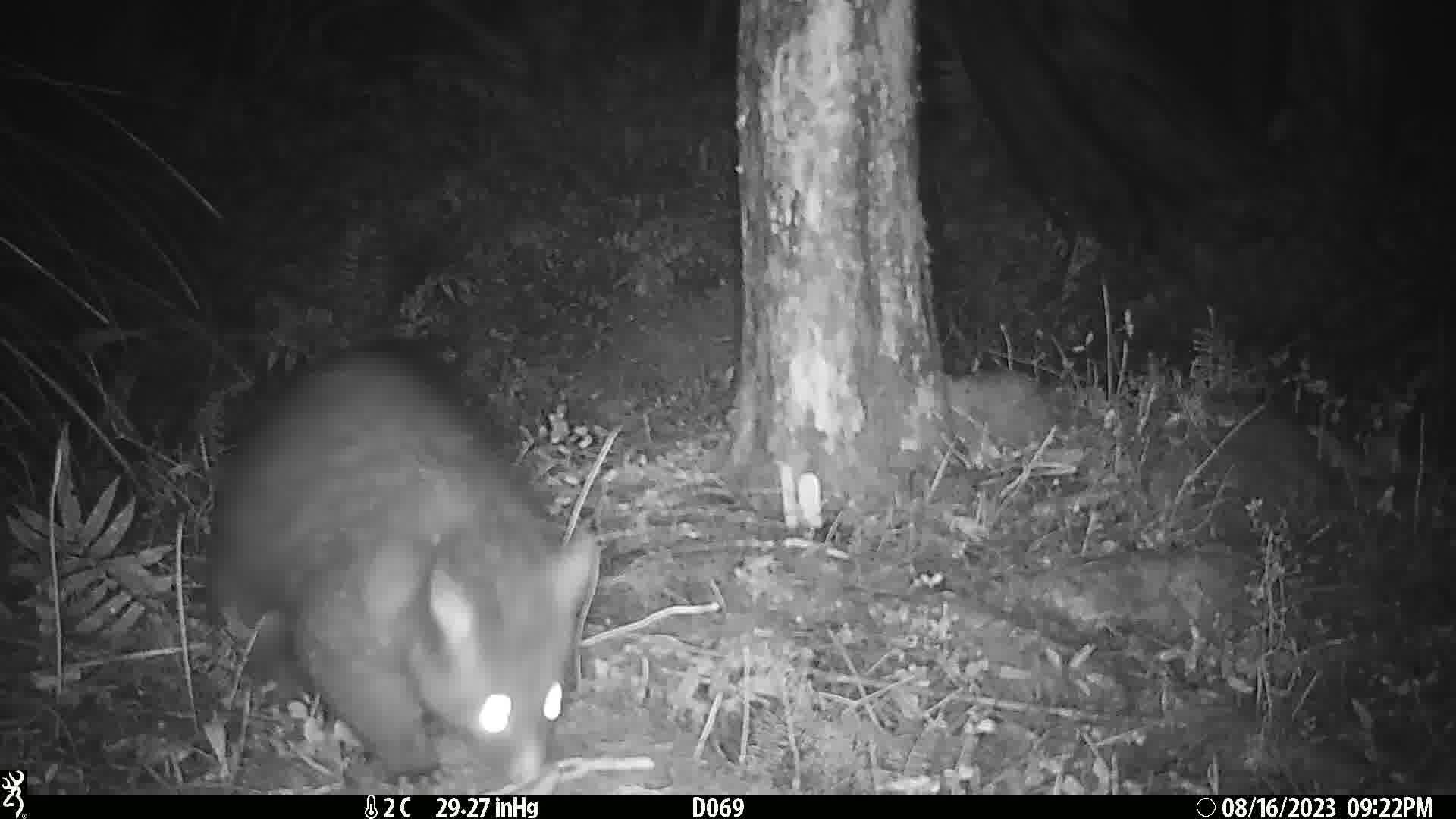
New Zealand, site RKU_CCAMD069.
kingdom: Animalia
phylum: Chordata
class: Mammalia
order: Diprotodontia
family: Phalangeridae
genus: Trichosurus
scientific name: Trichosurus vulpecula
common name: common brushtail possum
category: possum